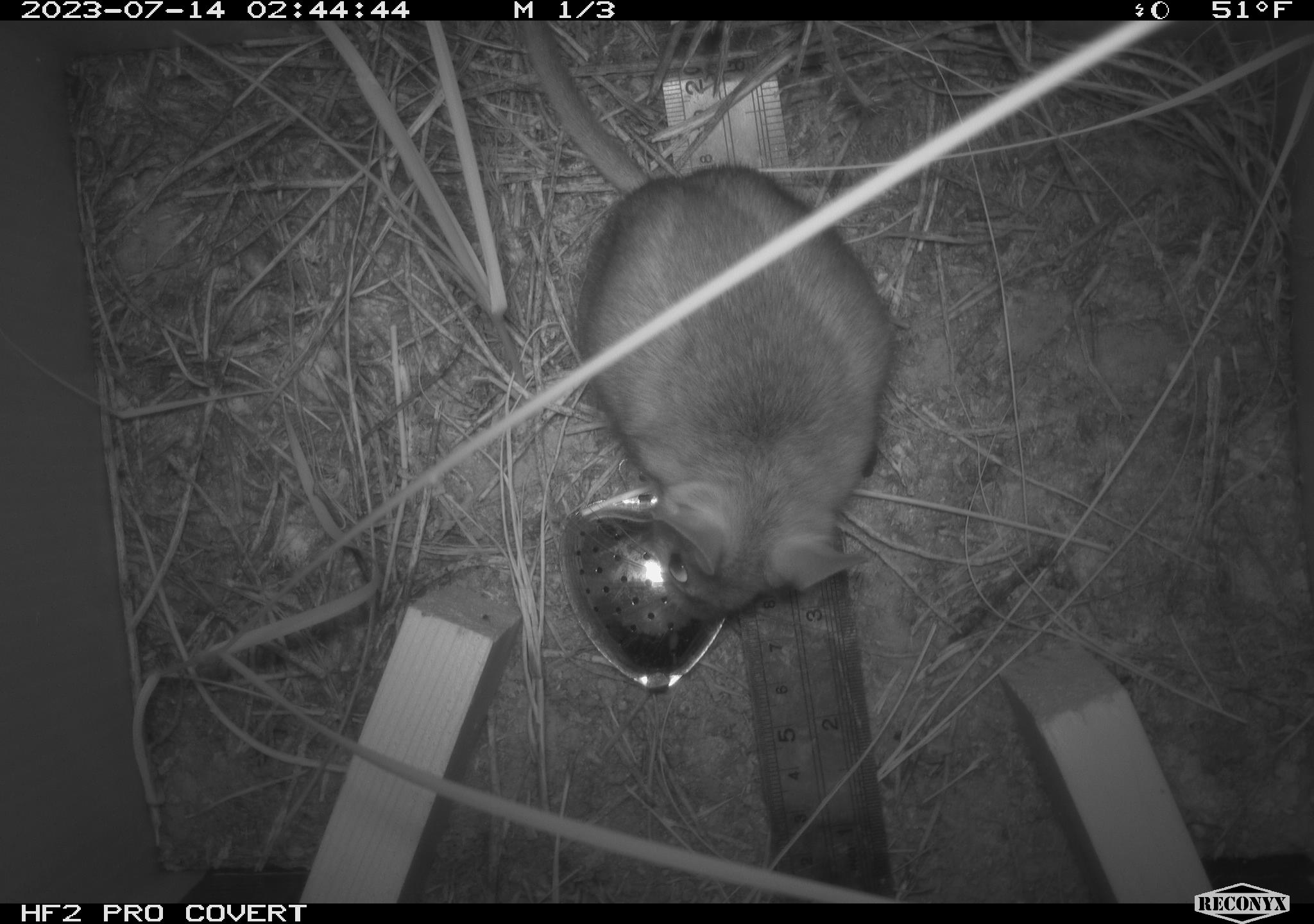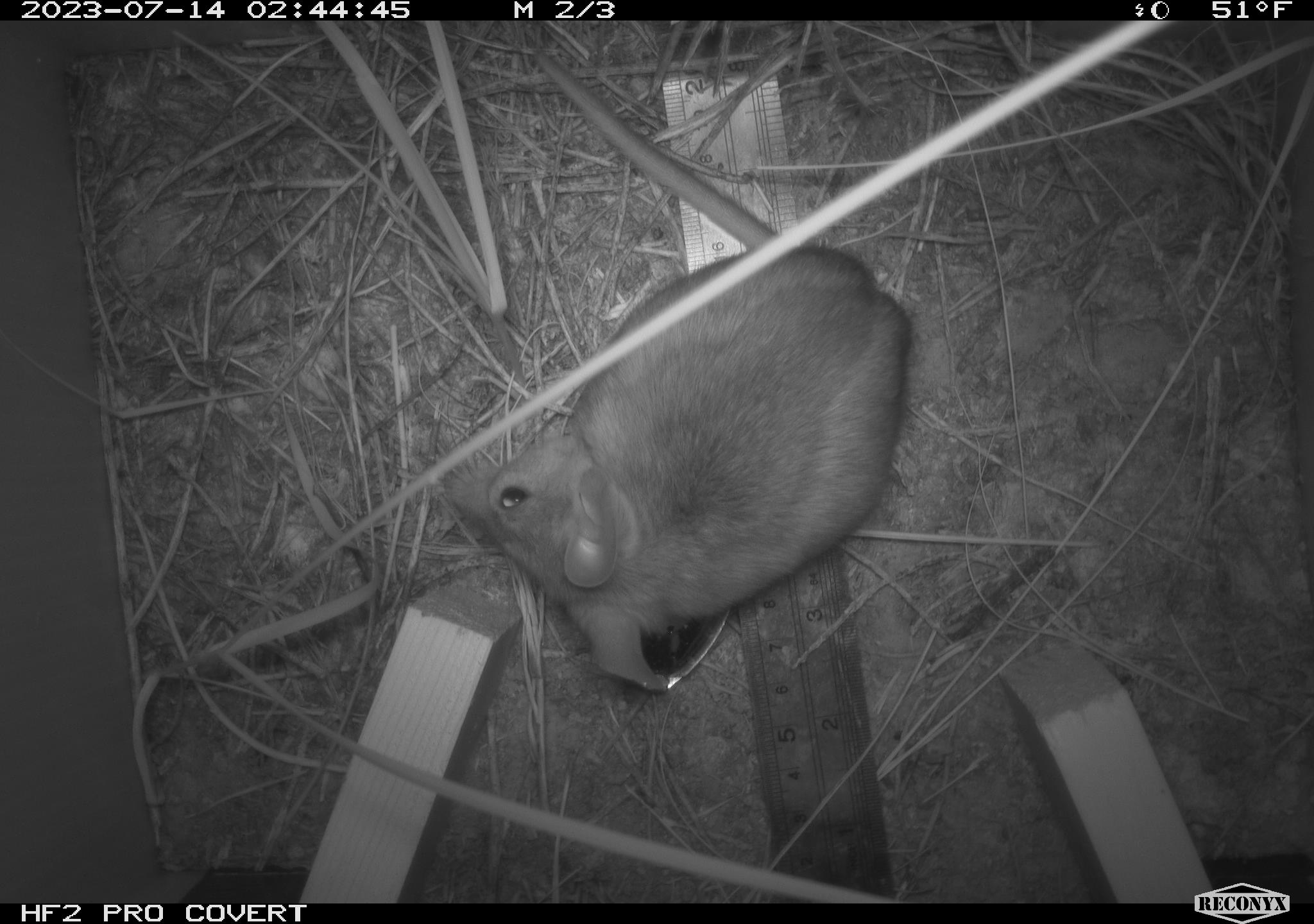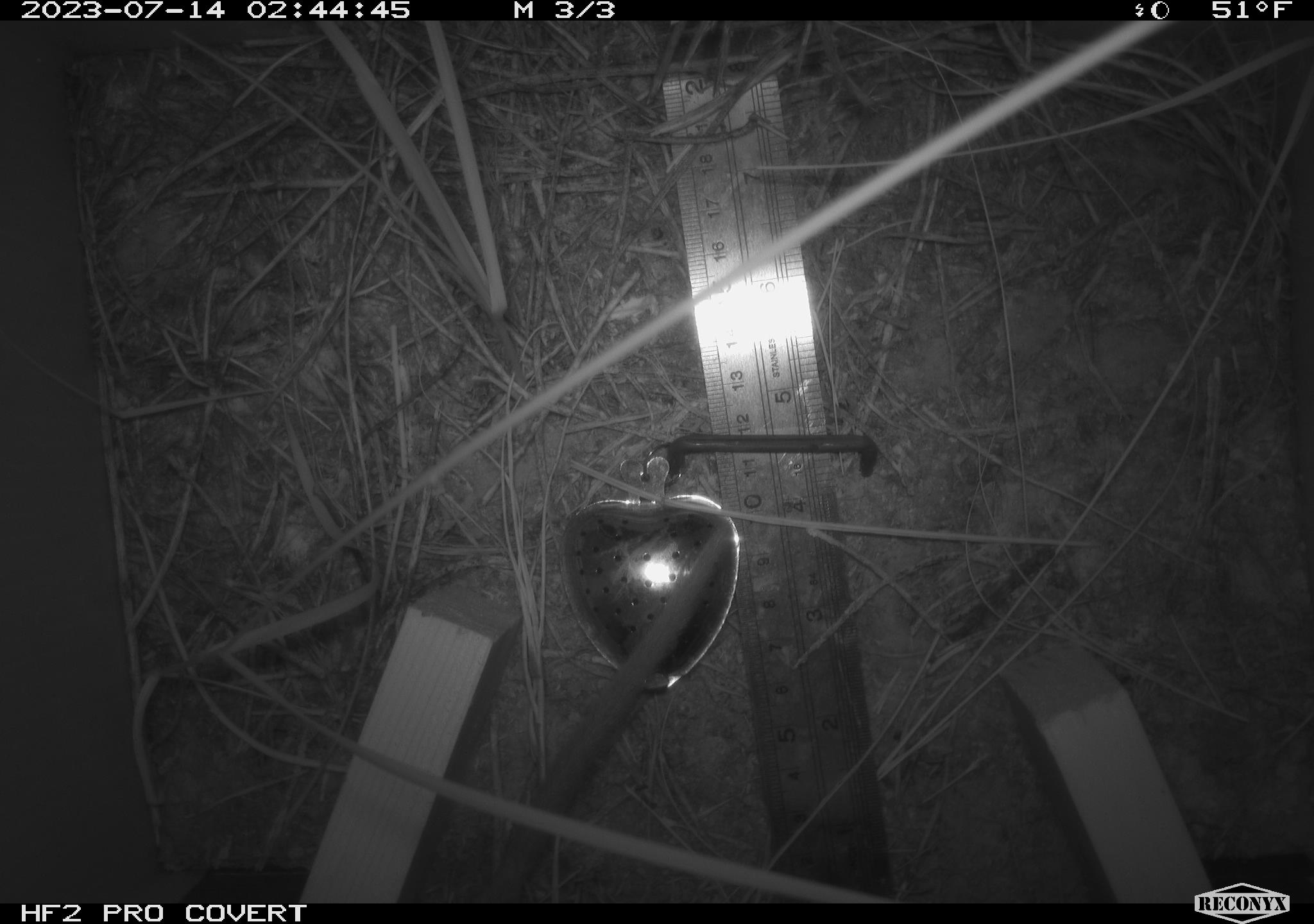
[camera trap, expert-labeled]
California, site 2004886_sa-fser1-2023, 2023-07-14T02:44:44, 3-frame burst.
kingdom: Animalia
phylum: Chordata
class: Mammalia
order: Rodentia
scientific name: Rodentia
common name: mouse species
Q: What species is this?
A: Mouse species (Rodentia).